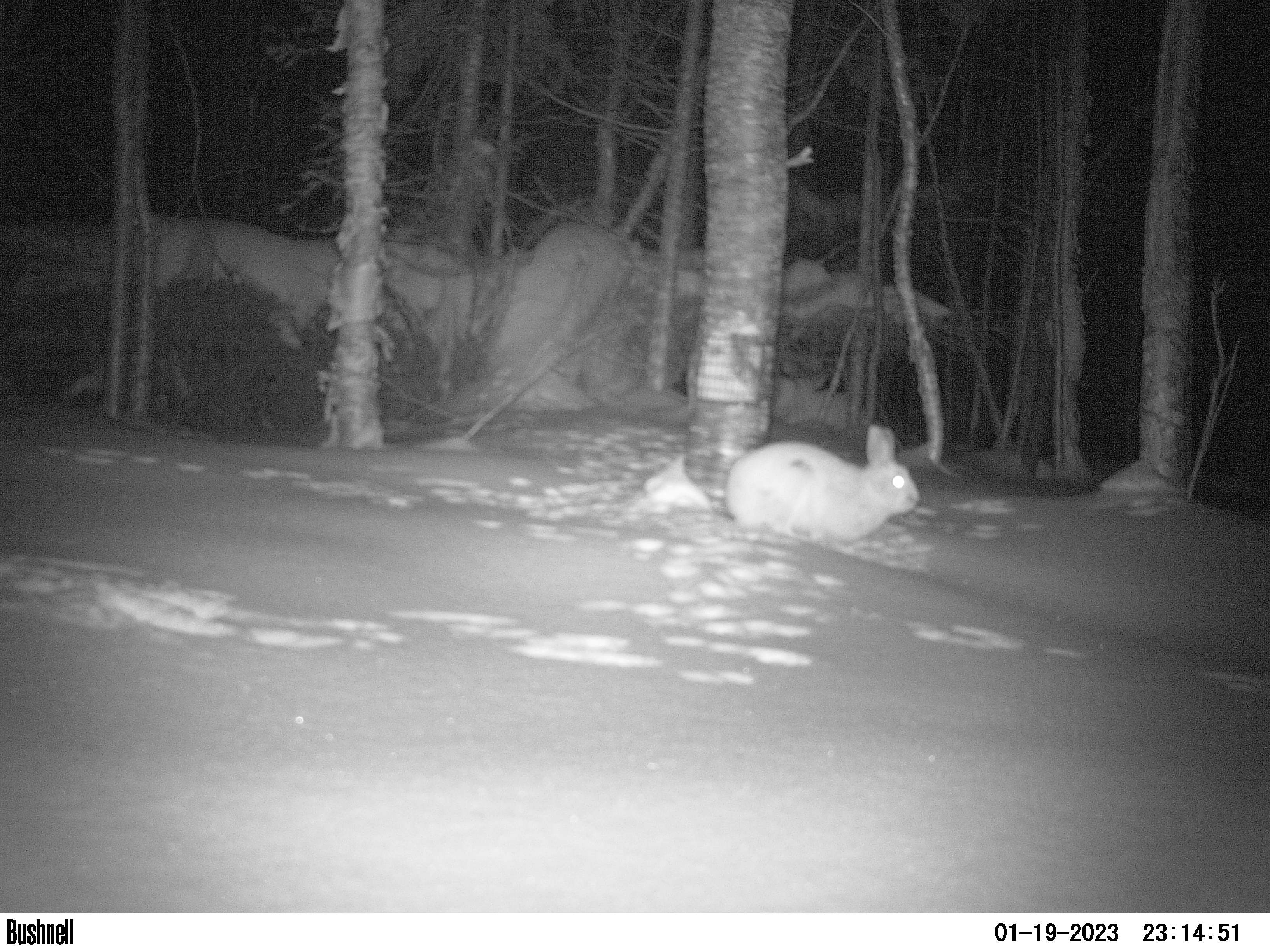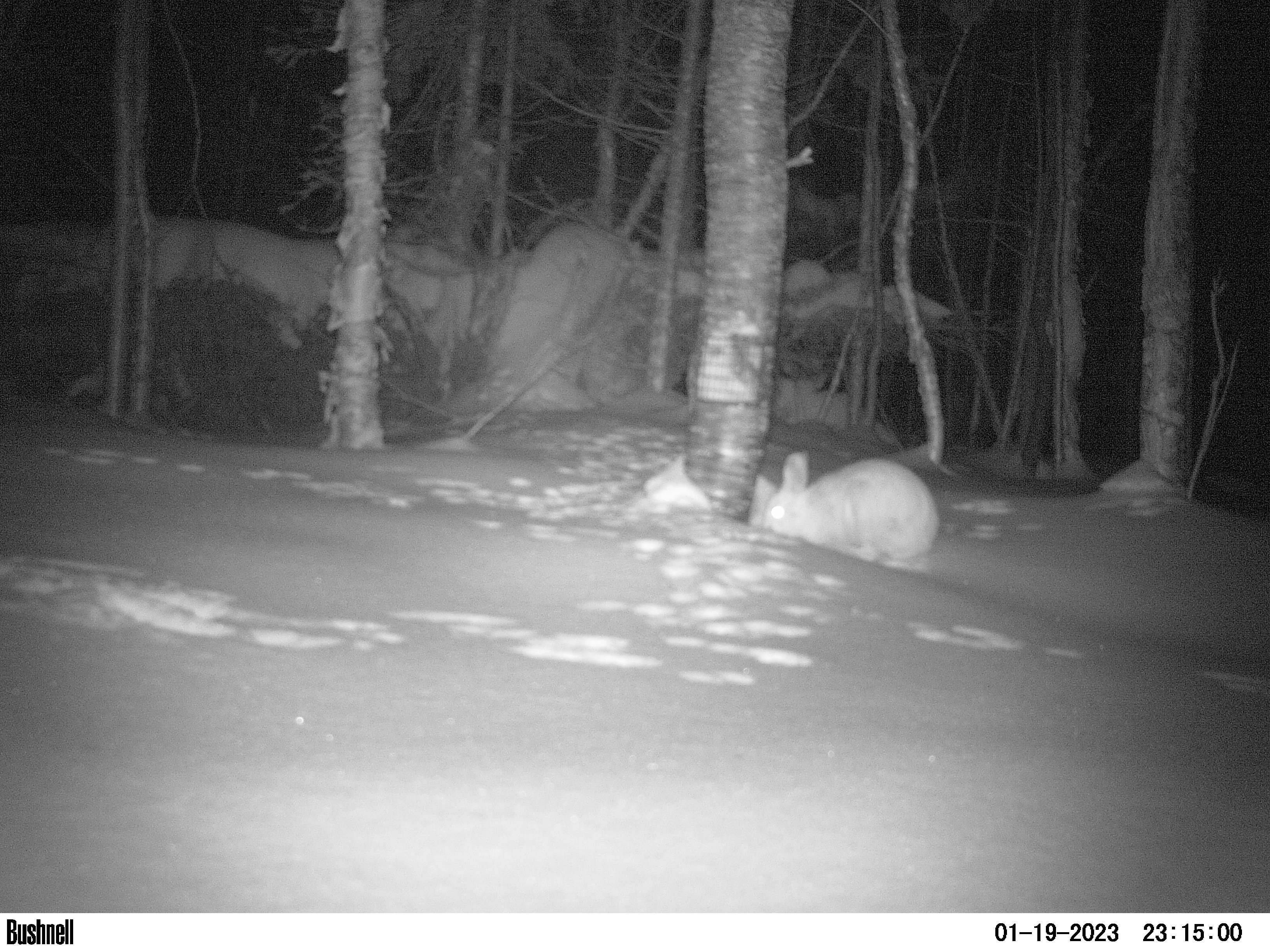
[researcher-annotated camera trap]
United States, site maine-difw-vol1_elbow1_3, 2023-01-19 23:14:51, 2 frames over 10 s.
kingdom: Animalia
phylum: Chordata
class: Mammalia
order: Lagomorpha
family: Leporidae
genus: Lepus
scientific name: Lepus americanus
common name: snowshoe hare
Snowshoe hare (Lepus americanus).